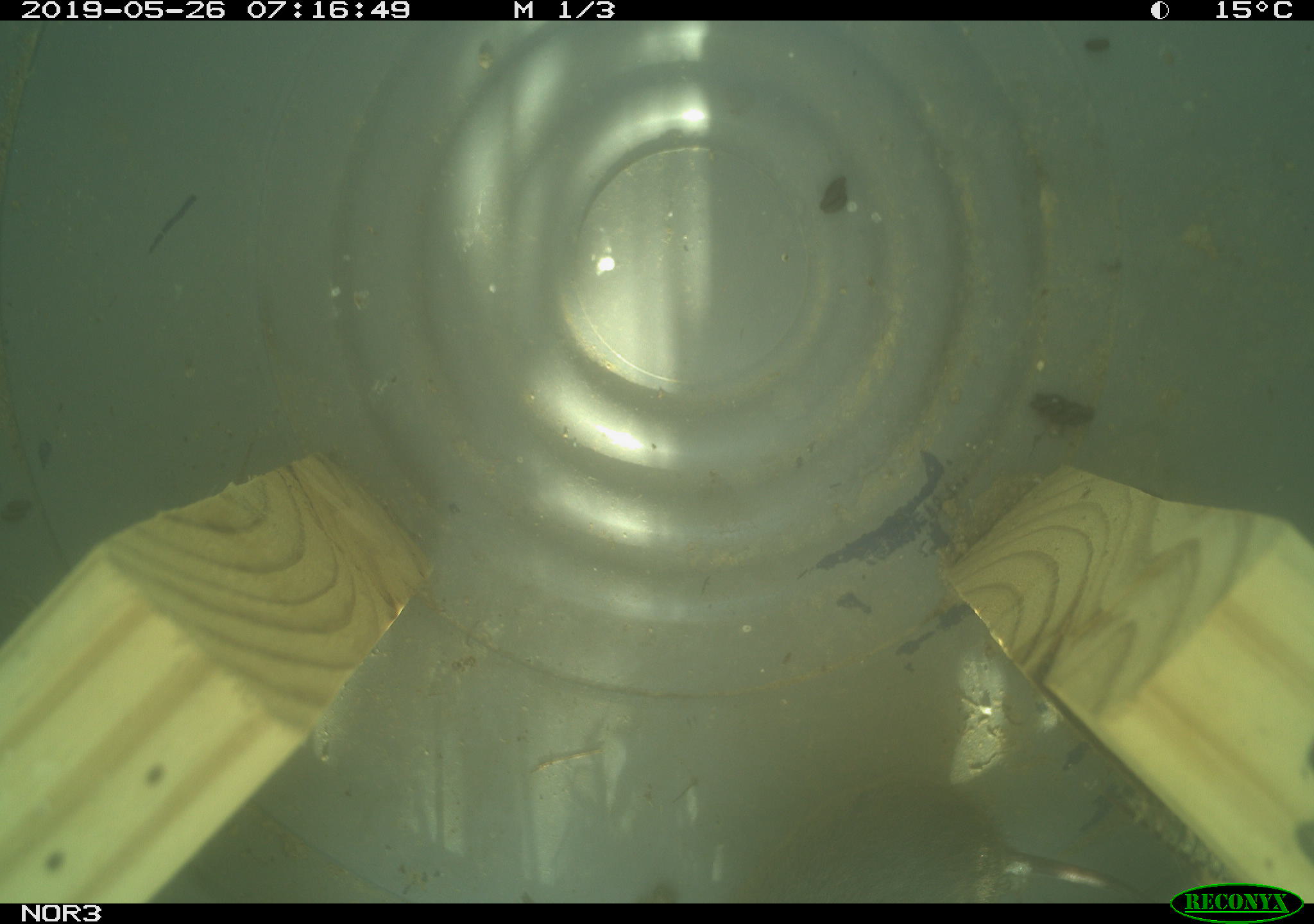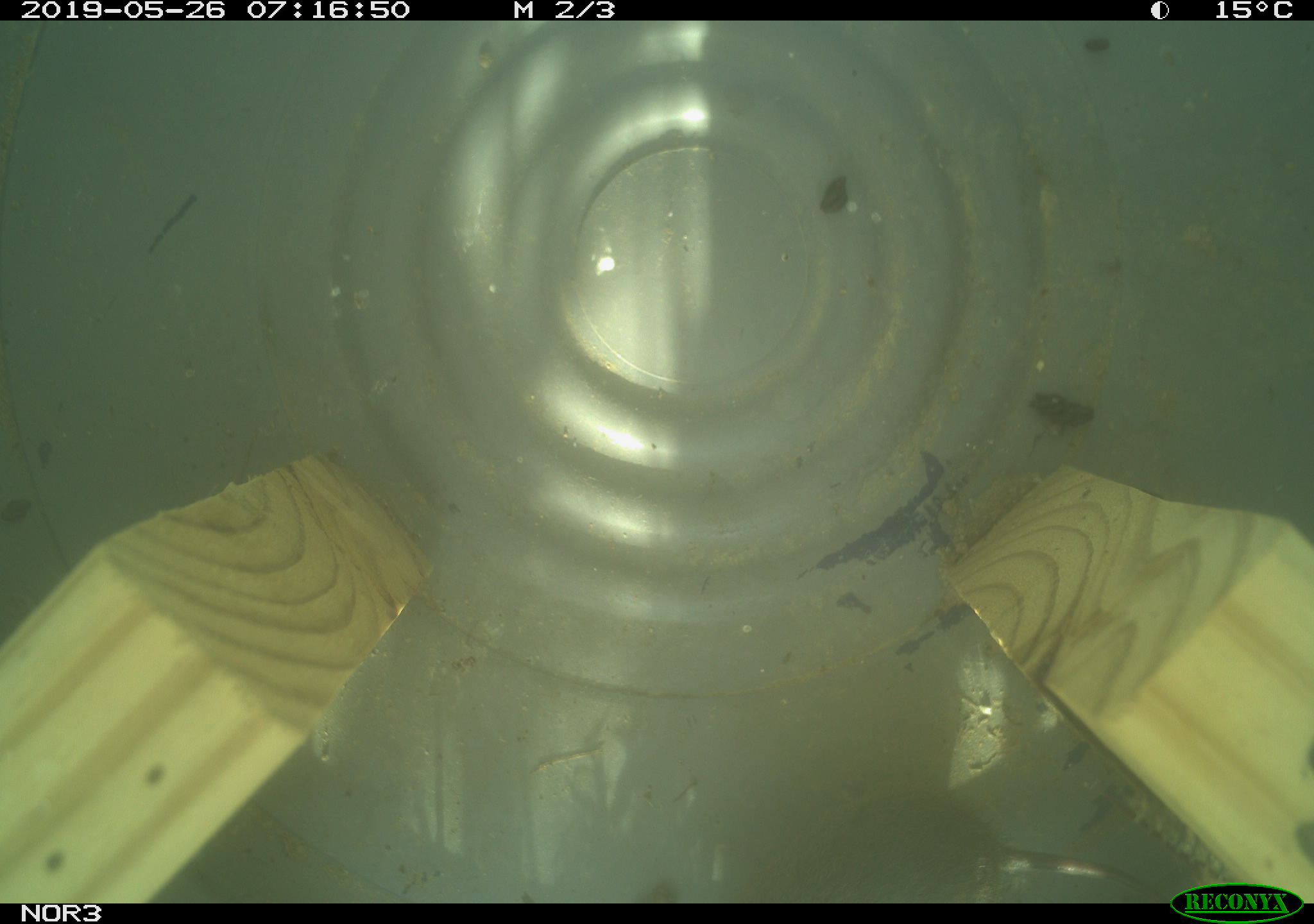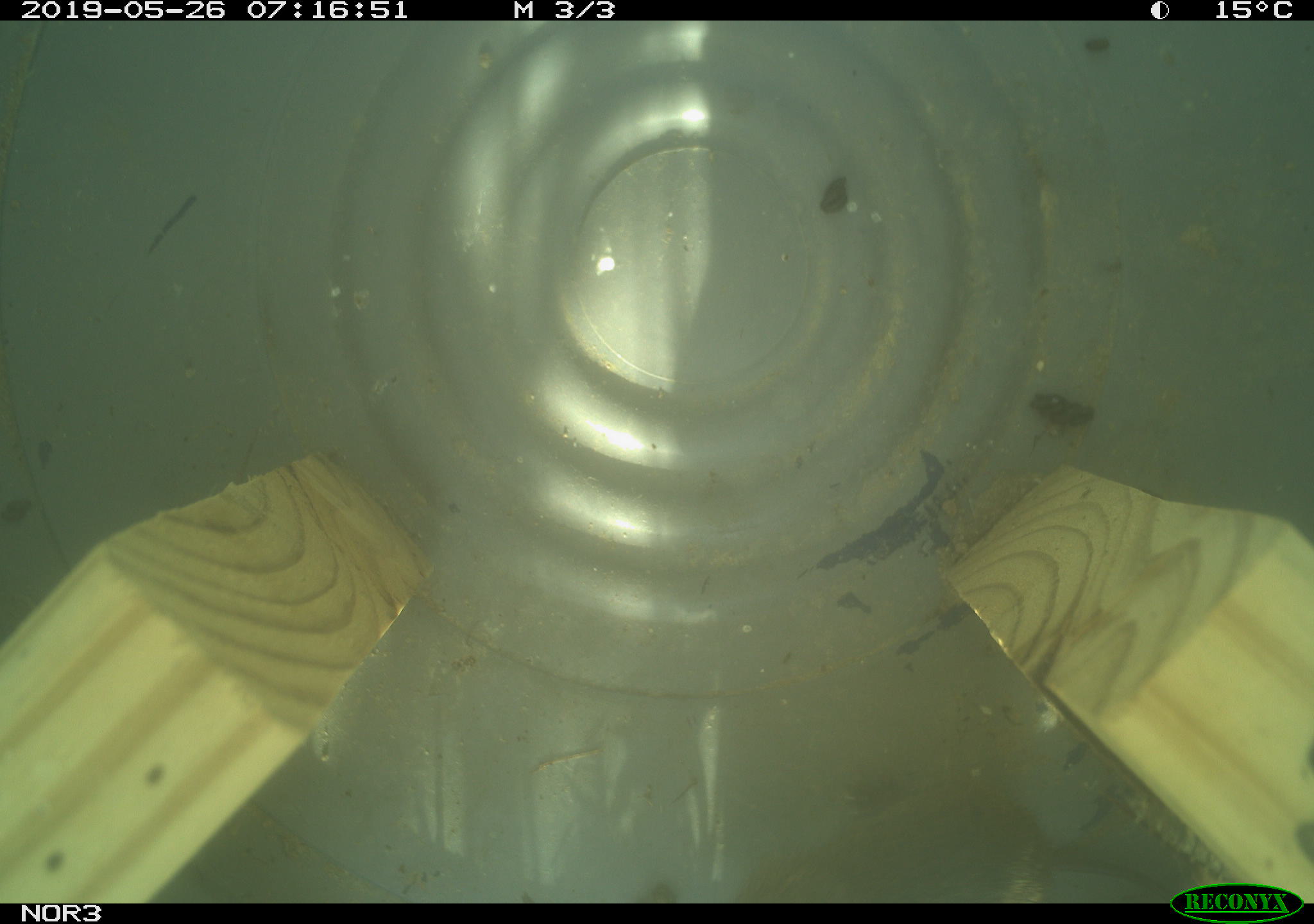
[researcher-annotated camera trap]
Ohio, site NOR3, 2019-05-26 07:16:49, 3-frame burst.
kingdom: Animalia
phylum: Chordata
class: Mammalia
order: Rodentia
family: Cricetidae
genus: Microtus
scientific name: Microtus pennsylvanicus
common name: meadow vole